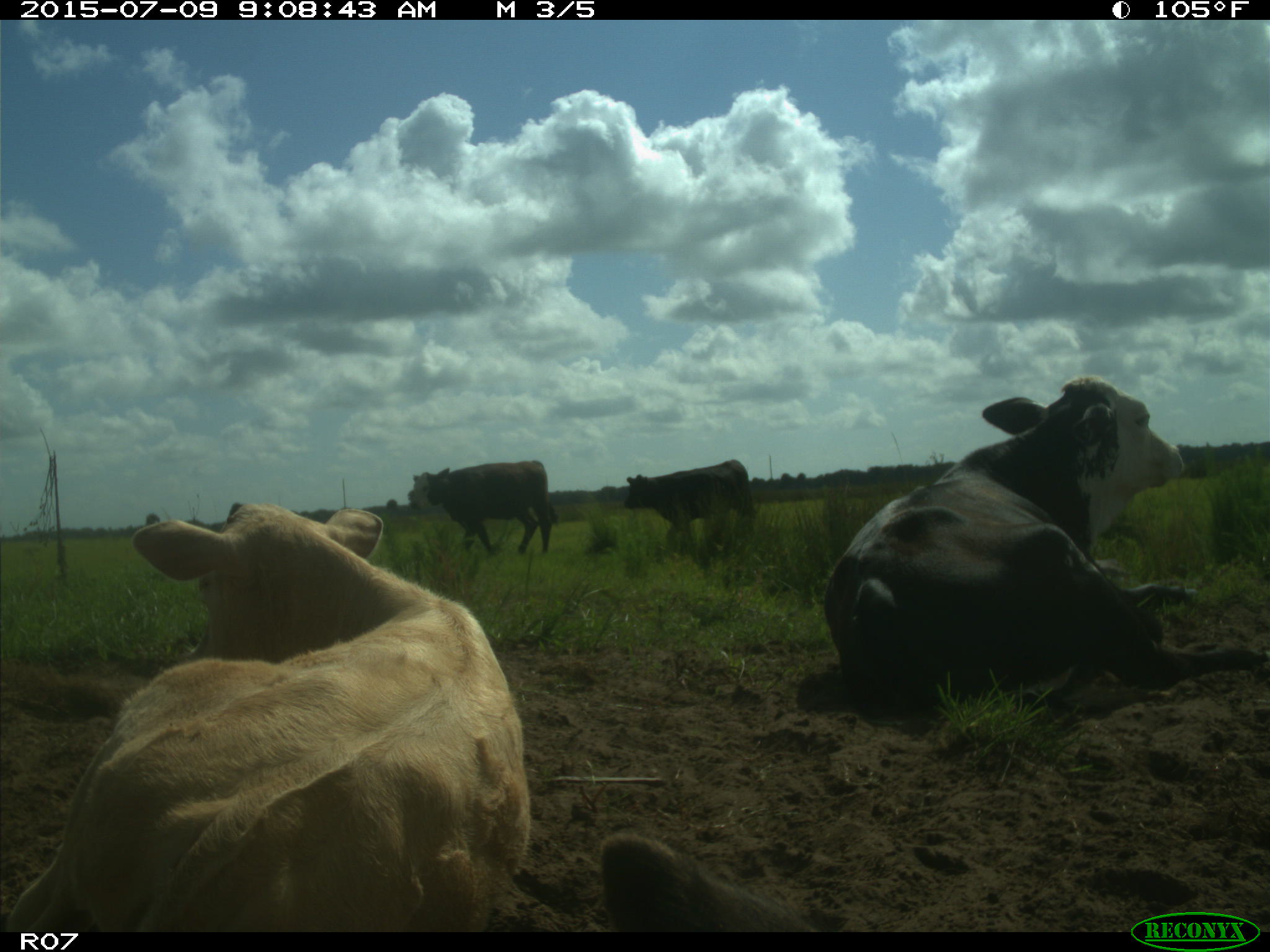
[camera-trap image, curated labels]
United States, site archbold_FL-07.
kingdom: Animalia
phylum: Chordata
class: Mammalia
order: Artiodactyla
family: Bovidae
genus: Bos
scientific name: Bos taurus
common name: domestic cow